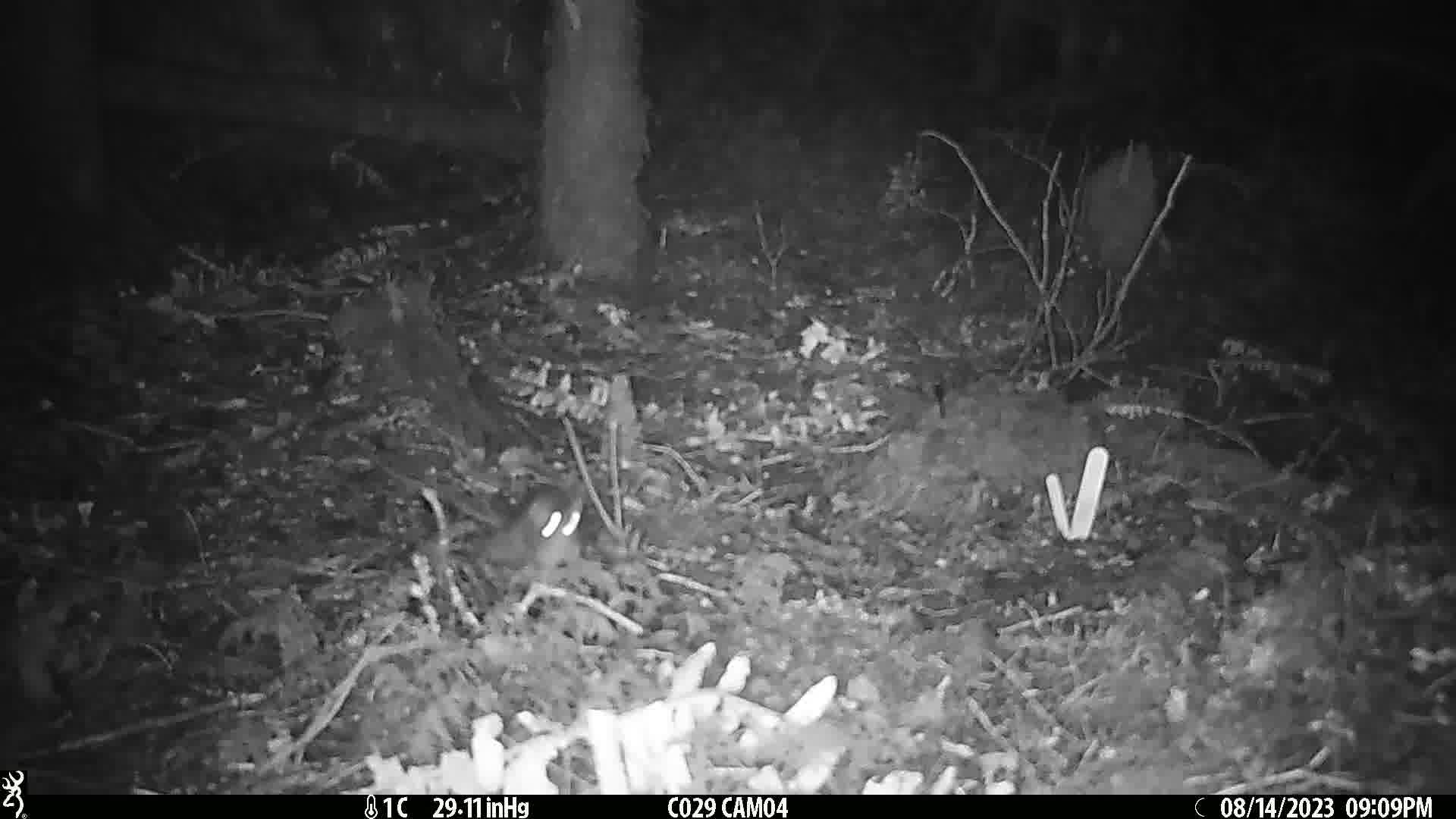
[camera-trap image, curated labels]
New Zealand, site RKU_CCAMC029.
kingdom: Animalia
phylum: Chordata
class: Mammalia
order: Rodentia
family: Muridae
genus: Rattus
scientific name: Rattus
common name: rat